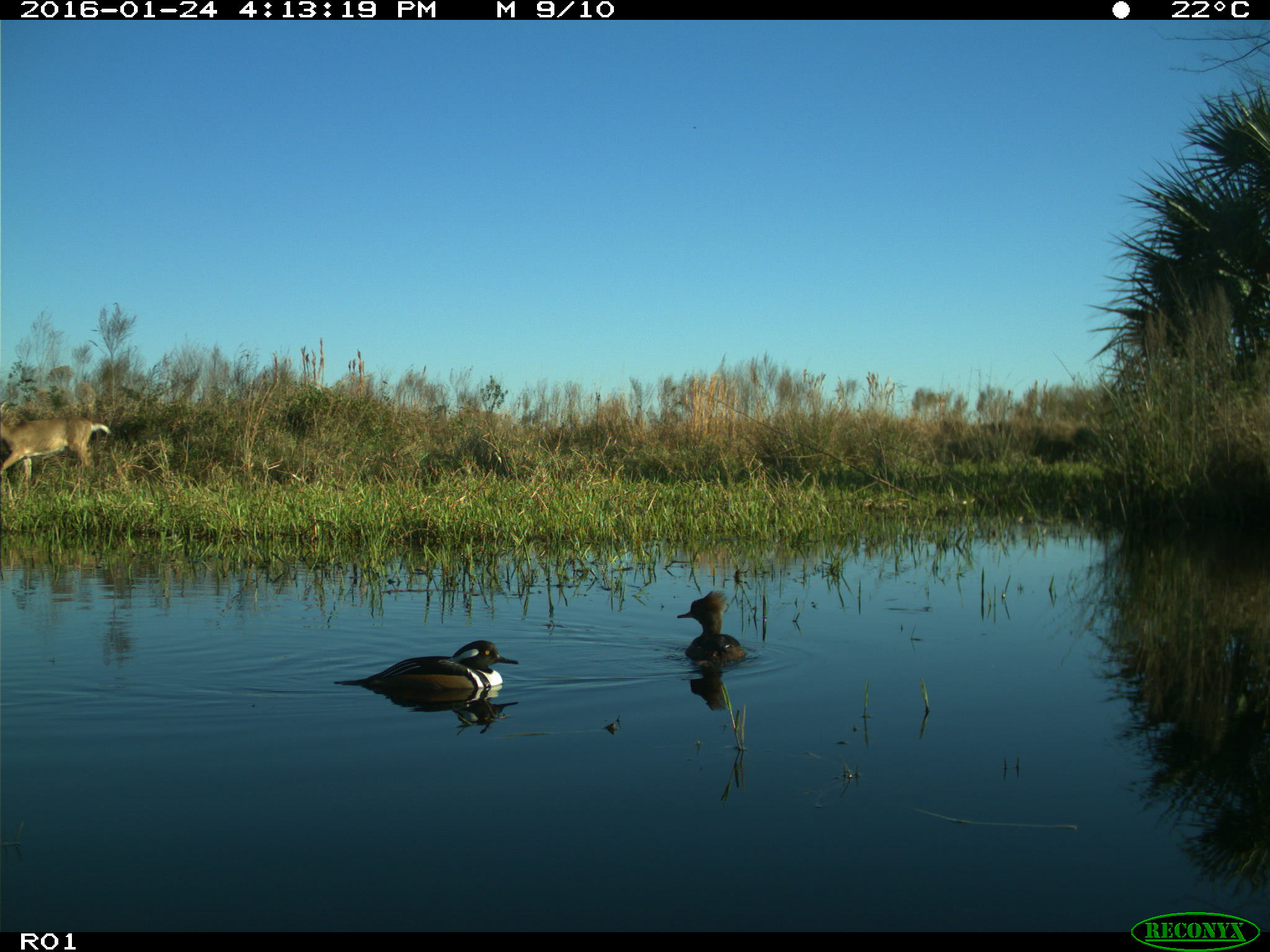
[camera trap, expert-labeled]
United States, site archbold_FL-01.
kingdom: Animalia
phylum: Chordata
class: Mammalia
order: Artiodactyla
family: Cervidae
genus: Odocoileus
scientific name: Odocoileus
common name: deer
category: unidentified deer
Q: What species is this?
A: Unidentified deer (deer) (Odocoileus).